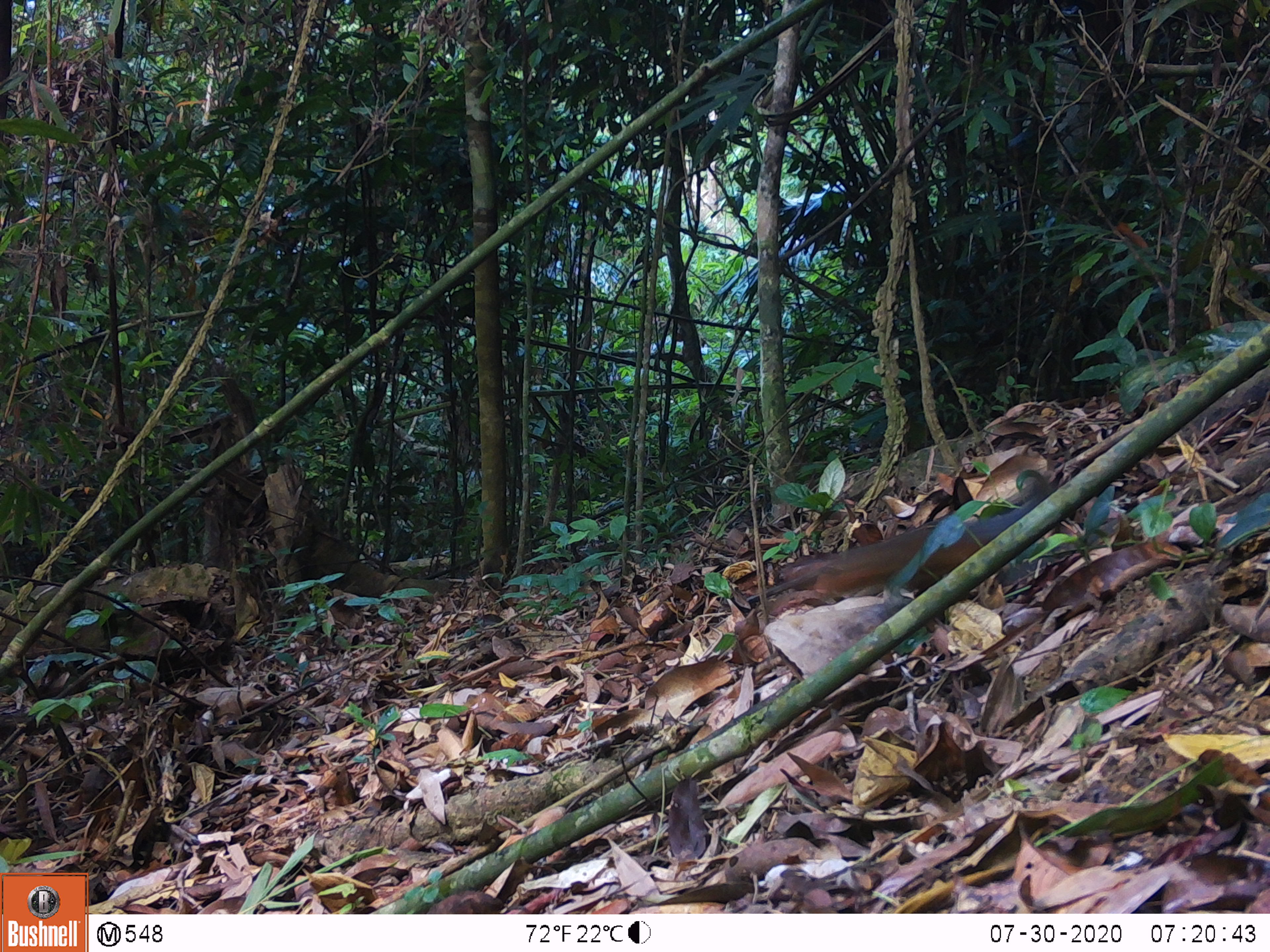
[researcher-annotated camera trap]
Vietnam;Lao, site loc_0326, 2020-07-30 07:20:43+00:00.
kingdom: Animalia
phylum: Chordata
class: Mammalia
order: Rodentia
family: Sciuridae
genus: Dremomys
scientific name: Dremomys rufigenis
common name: red-cheeked squirrel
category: red cheeked squirrel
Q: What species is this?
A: Red cheeked squirrel (red-cheeked squirrel) (Dremomys rufigenis).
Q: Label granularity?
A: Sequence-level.